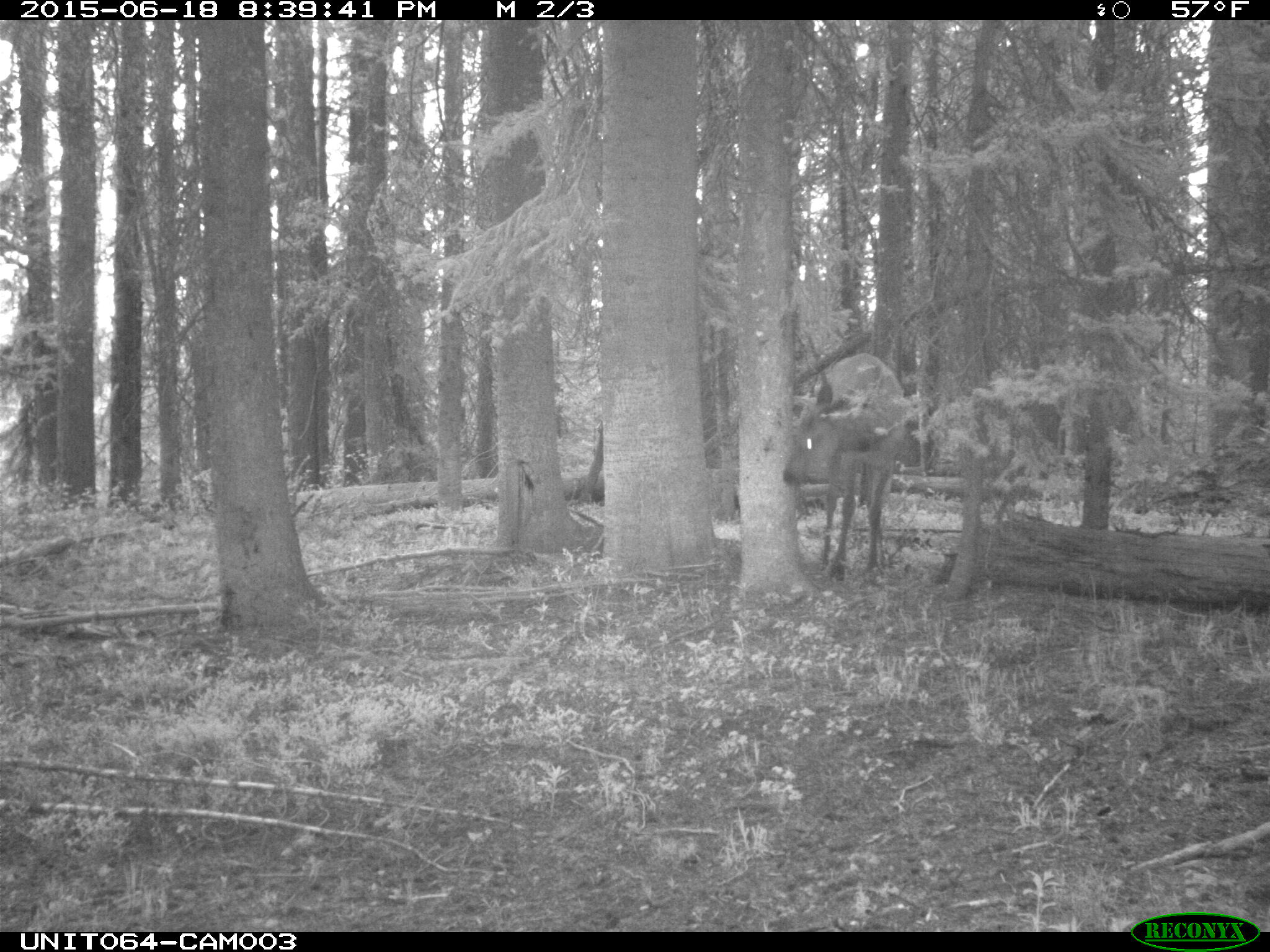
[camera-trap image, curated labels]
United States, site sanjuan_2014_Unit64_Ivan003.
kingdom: Animalia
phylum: Chordata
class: Mammalia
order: Artiodactyla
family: Cervidae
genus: Cervus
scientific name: Cervus elaphus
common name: red deer